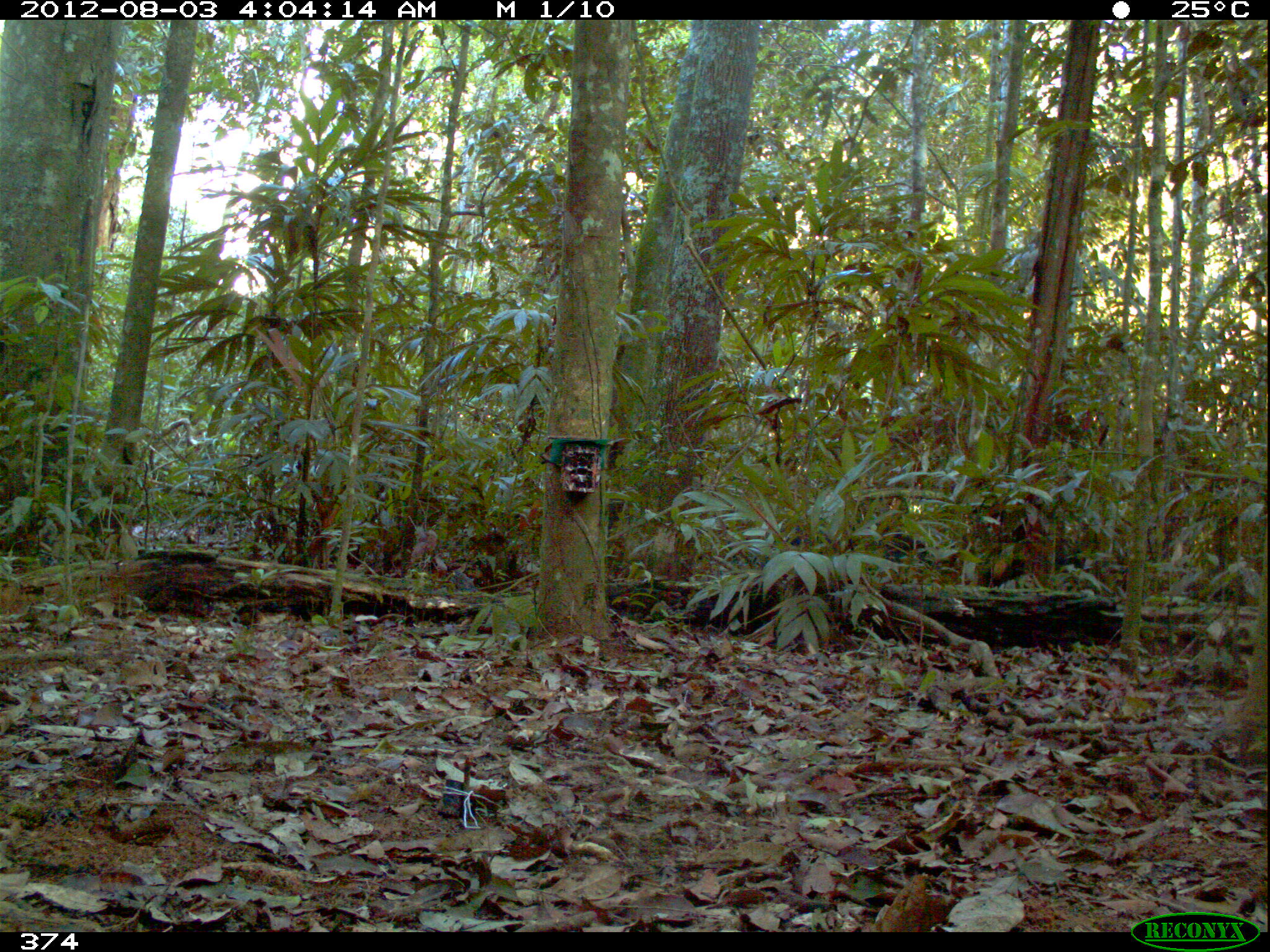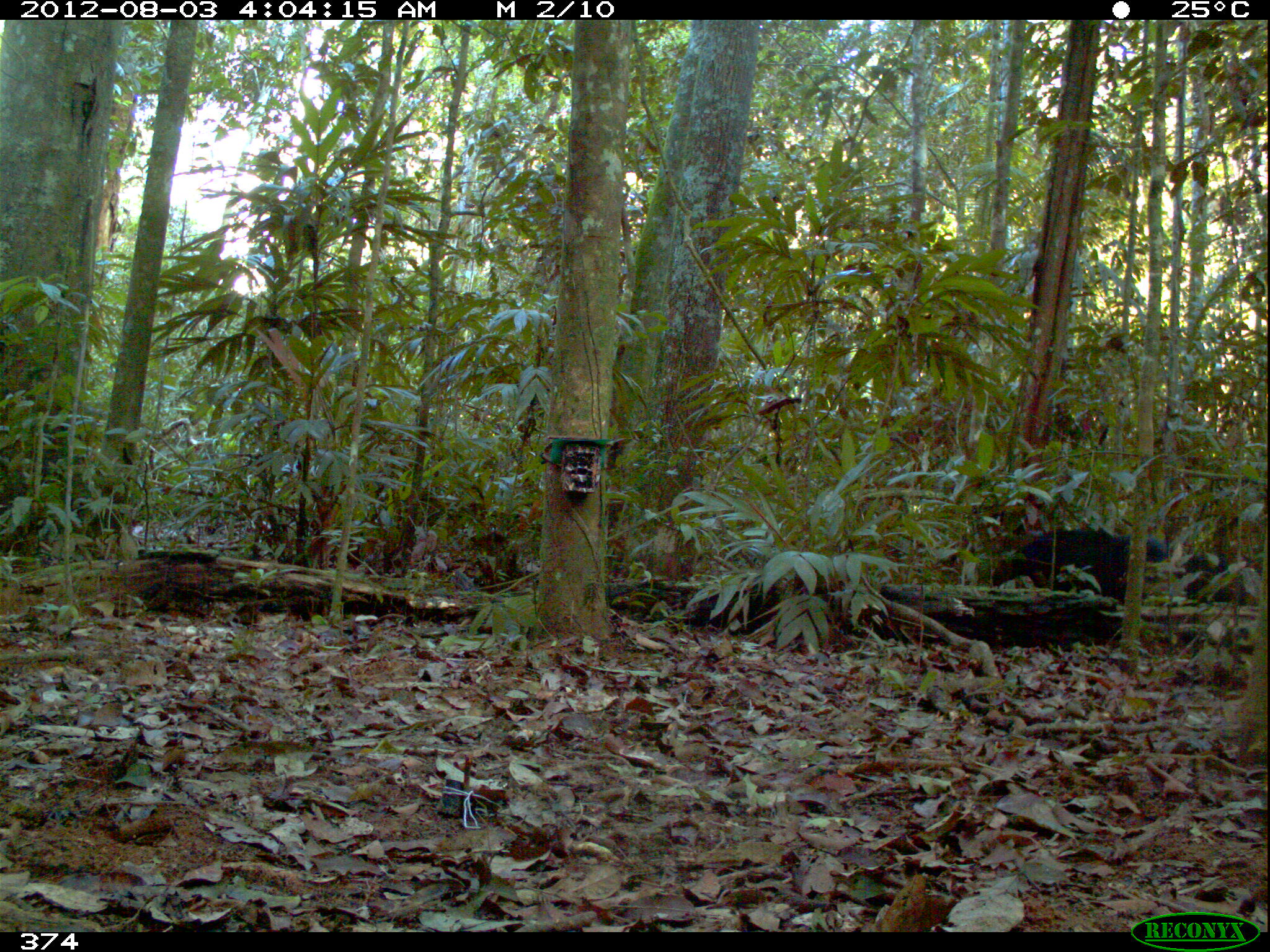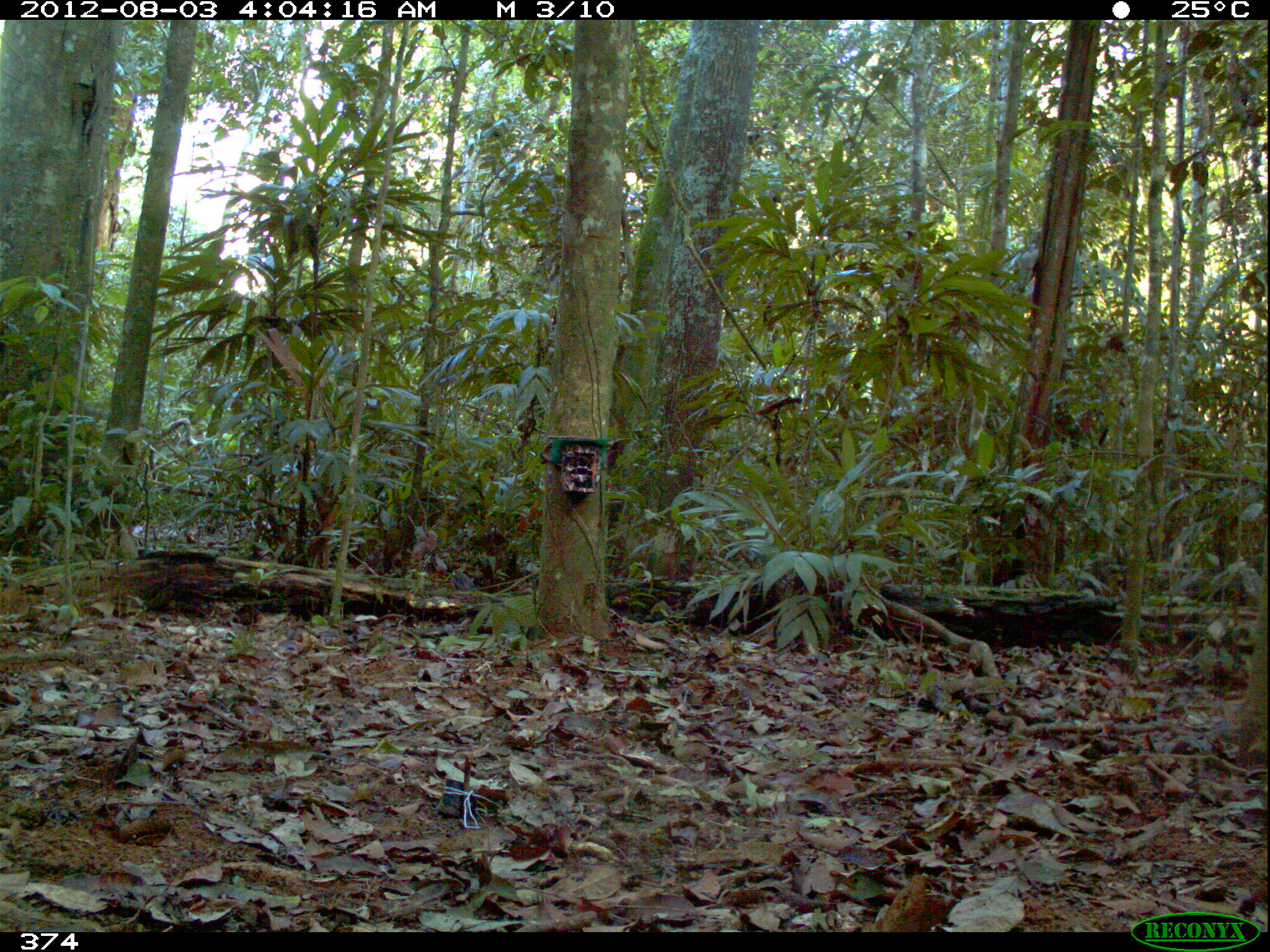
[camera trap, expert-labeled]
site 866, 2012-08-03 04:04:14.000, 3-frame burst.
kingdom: Animalia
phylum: Chordata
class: Mammalia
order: Artiodactyla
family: Tayassuidae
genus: Tayassu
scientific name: Tayassu pecari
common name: white-lipped peccary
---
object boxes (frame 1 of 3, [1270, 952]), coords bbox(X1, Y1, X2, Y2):
tayassu pecari: bbox(975, 512, 1090, 589); bbox(772, 521, 934, 567)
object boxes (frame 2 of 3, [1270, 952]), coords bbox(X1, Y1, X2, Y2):
tayassu pecari: bbox(990, 524, 1252, 607)